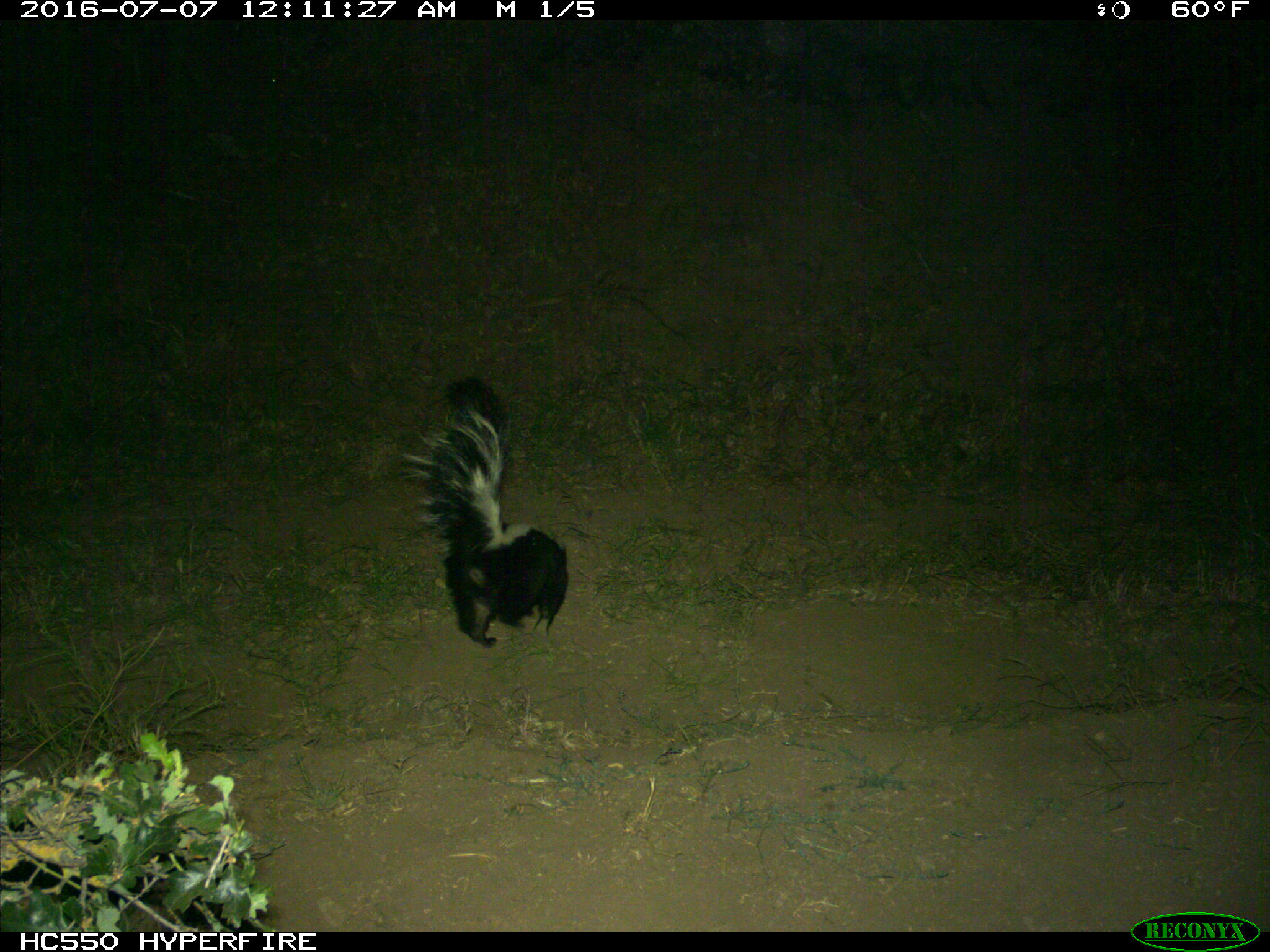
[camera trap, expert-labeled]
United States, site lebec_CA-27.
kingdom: Animalia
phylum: Chordata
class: Mammalia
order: Carnivora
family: Mephitidae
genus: Mephitis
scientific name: Mephitis mephitis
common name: striped skunk